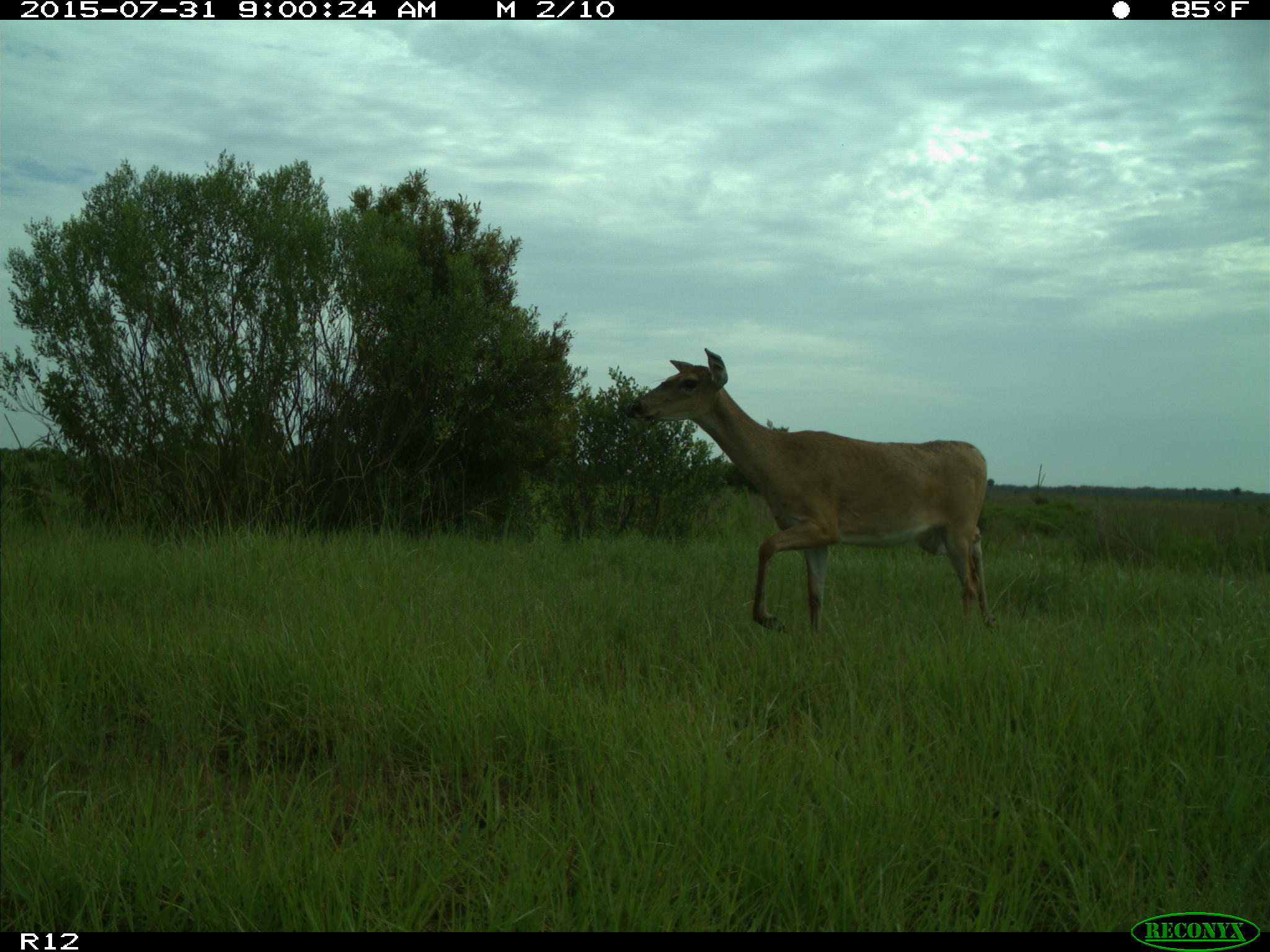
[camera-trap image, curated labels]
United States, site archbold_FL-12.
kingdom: Animalia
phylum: Chordata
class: Mammalia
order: Artiodactyla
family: Cervidae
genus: Odocoileus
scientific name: Odocoileus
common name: deer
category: unidentified deer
Unidentified deer (deer) (Odocoileus).